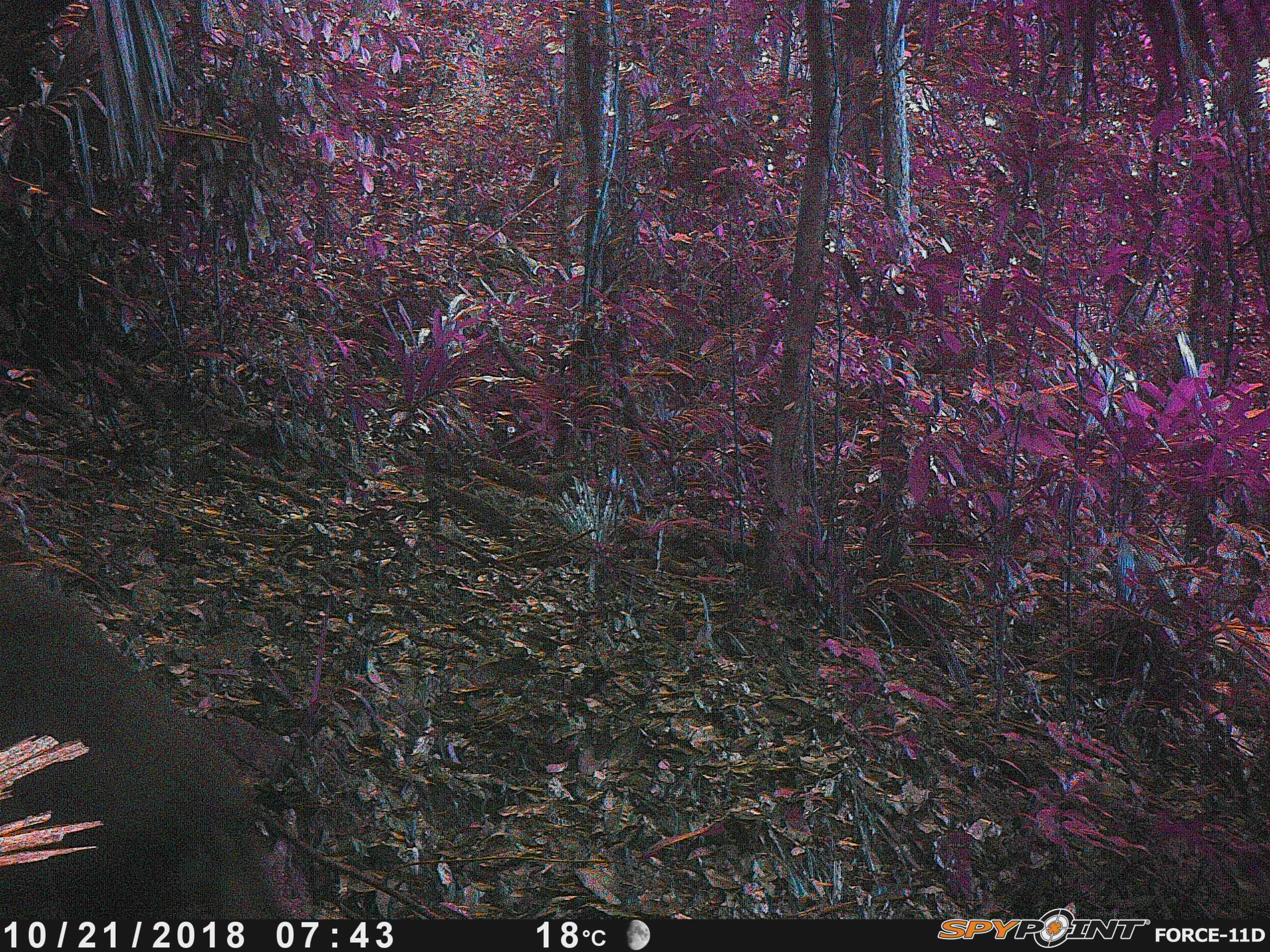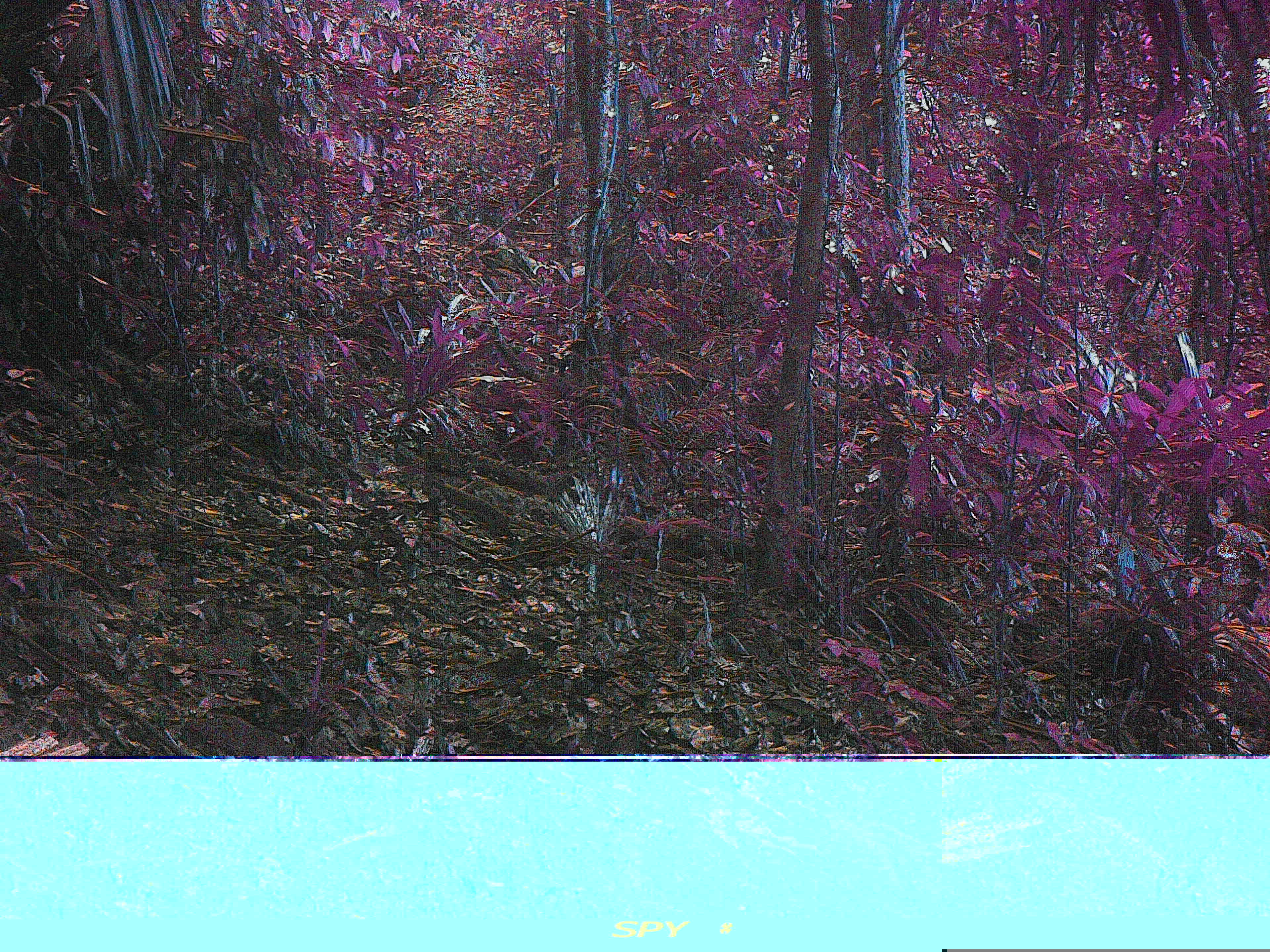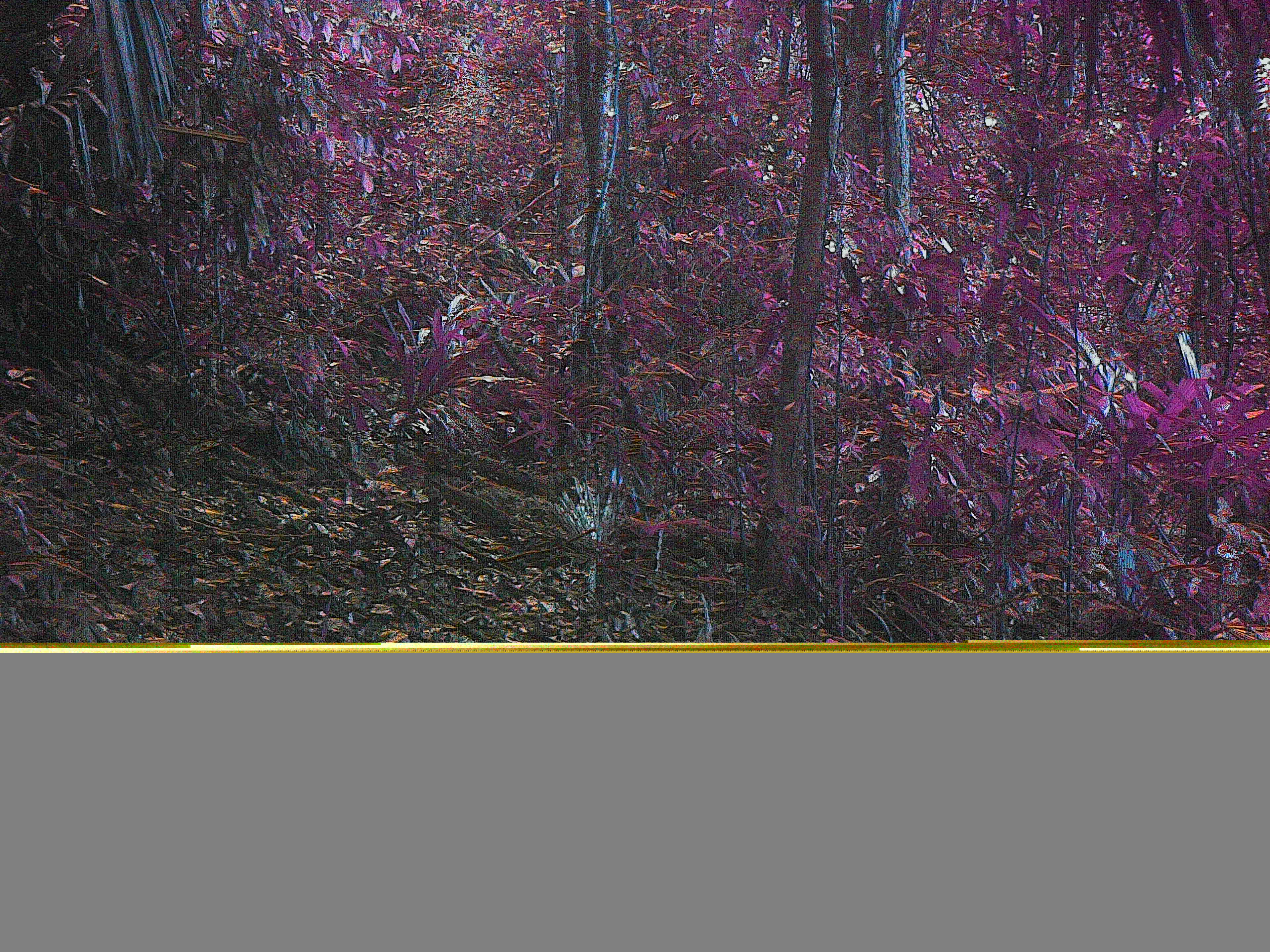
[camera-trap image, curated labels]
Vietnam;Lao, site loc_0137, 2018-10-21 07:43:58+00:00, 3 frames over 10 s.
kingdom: Animalia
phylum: Chordata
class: Mammalia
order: Primates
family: Cercopithecidae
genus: Macaca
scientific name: Macaca arctoides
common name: stump-tailed macaque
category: stump tailed macaque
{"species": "stump tailed macaque (stump-tailed macaque) (Macaca arctoides)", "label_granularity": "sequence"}